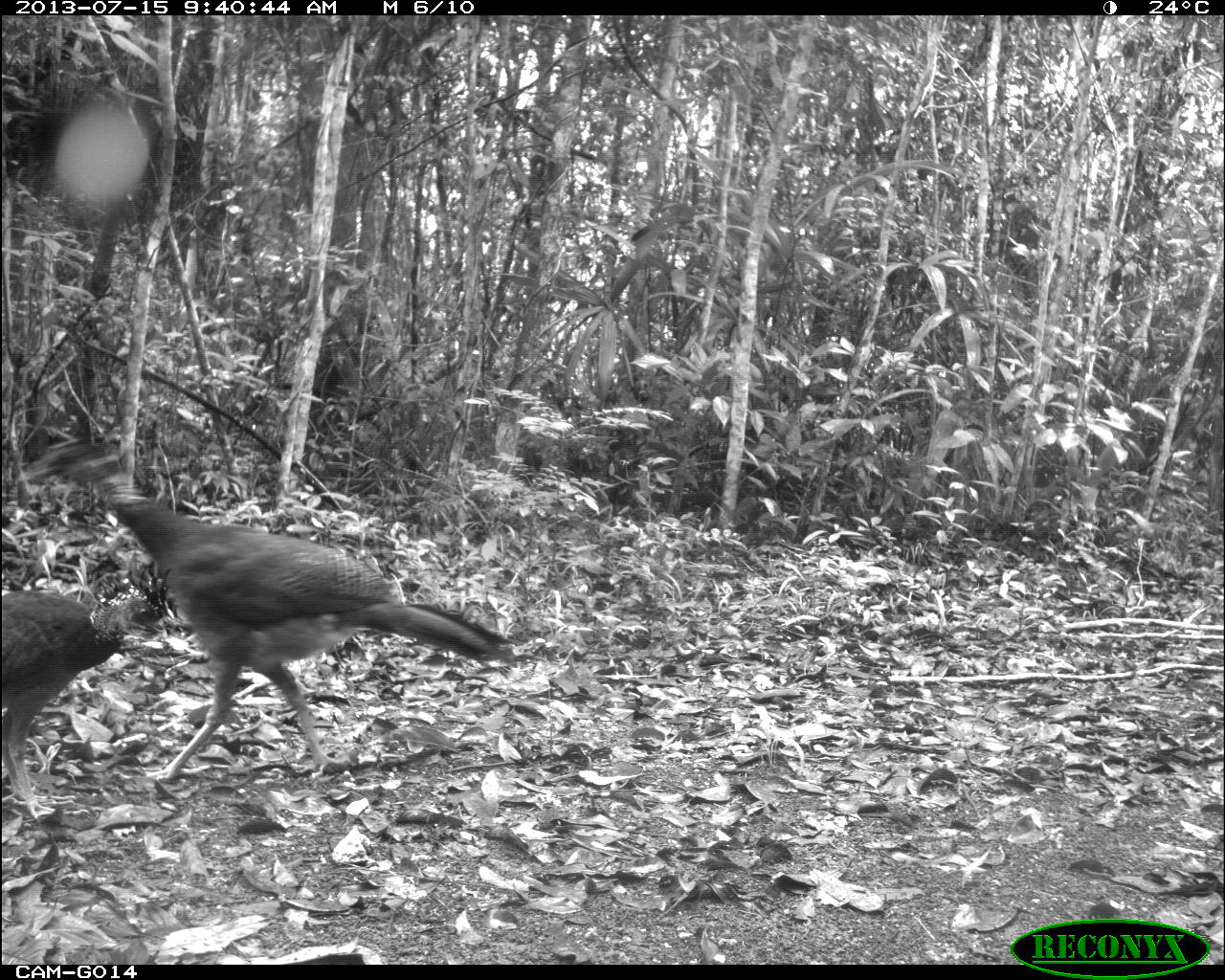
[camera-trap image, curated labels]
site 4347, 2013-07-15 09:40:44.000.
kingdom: Animalia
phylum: Chordata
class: Aves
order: Galliformes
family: Cracidae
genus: Crax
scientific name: Crax rubra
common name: great curassow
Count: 2.